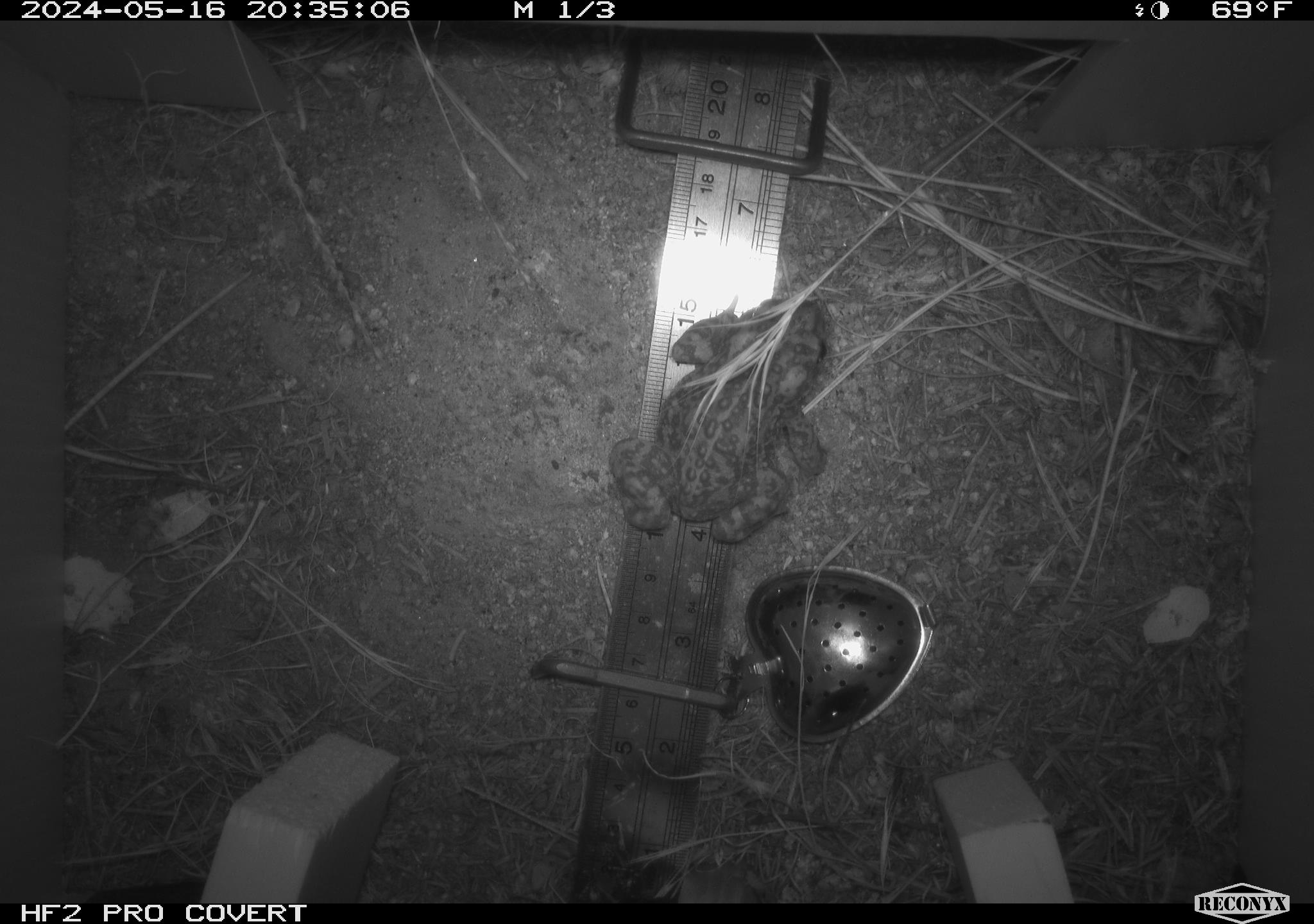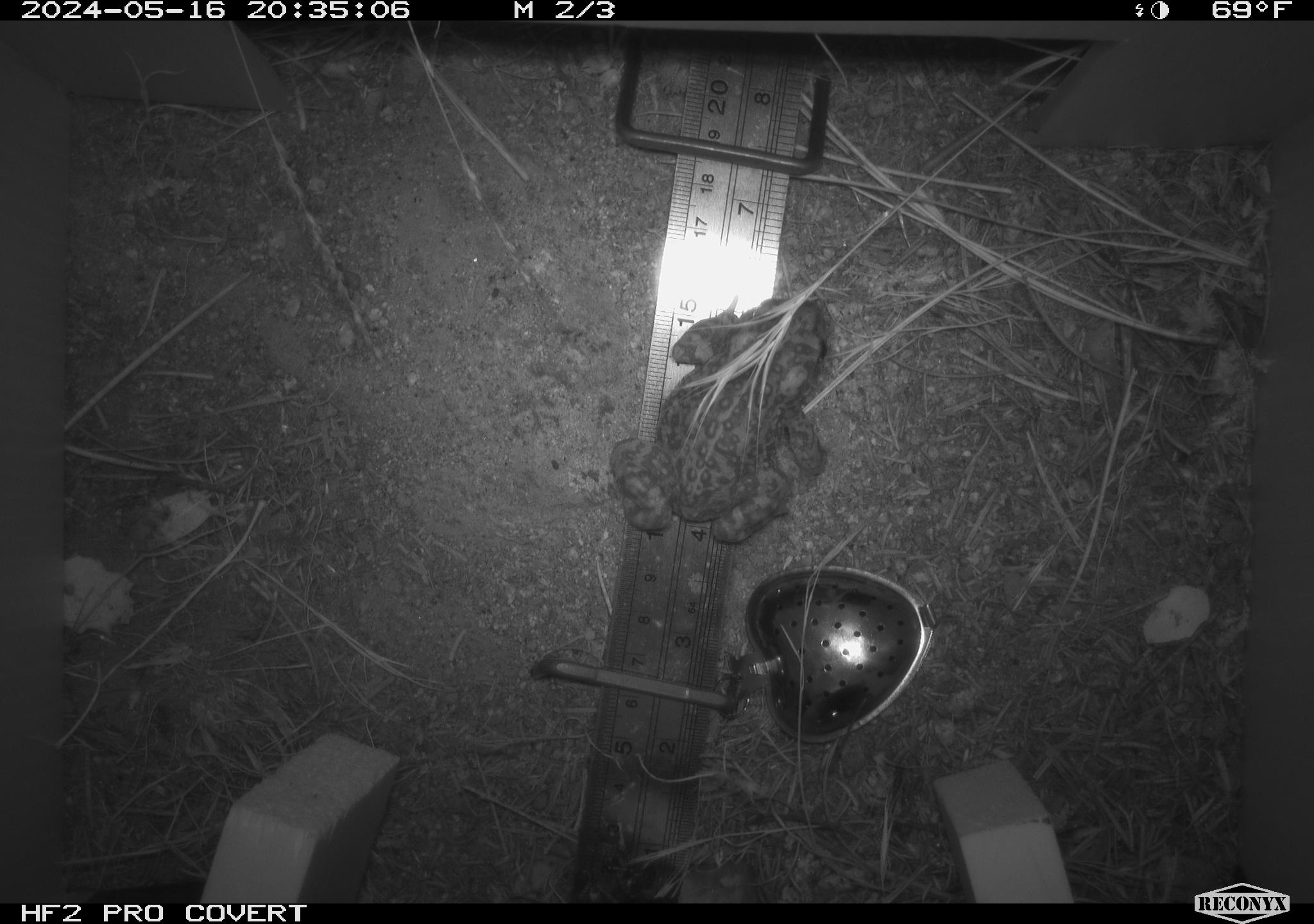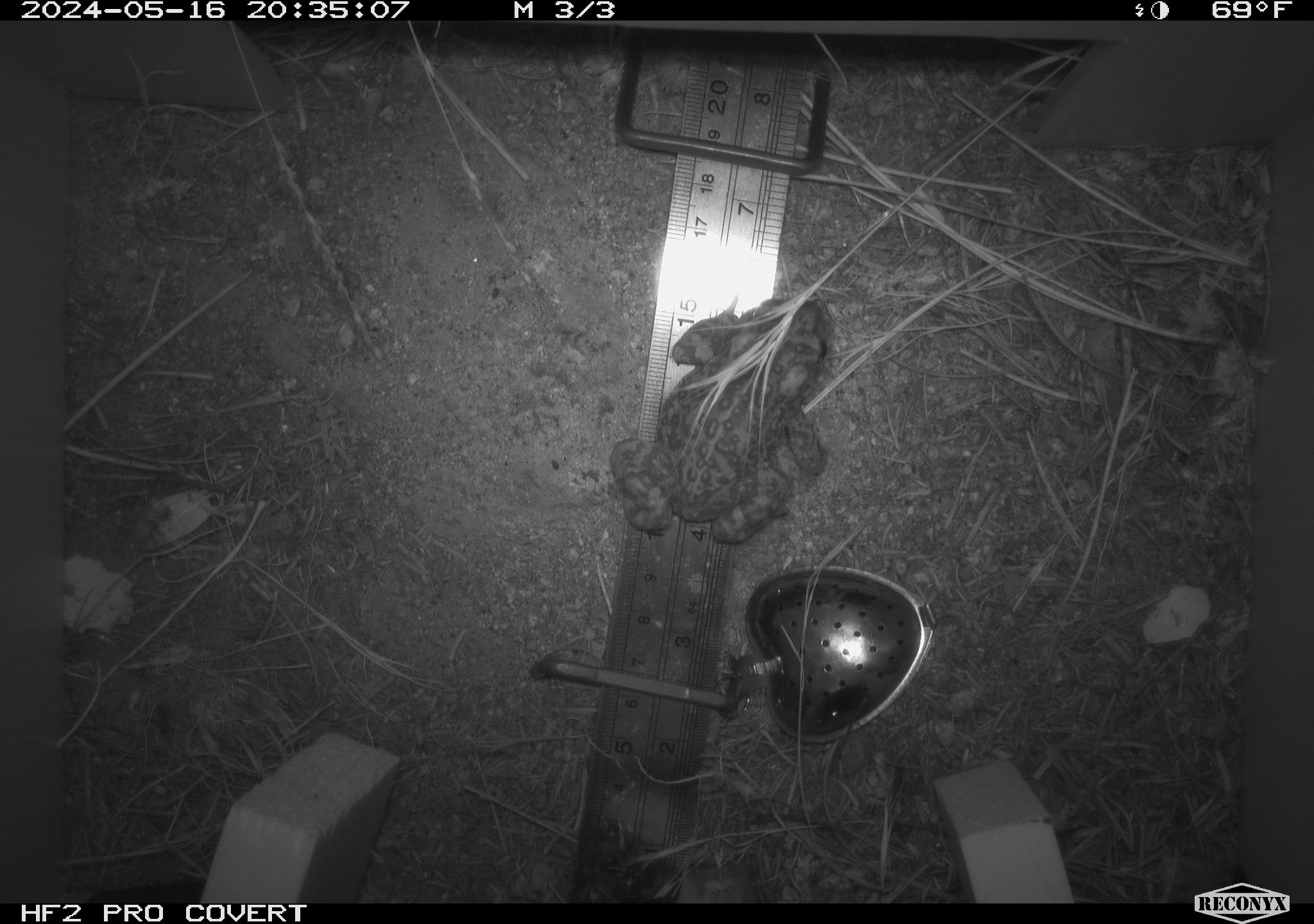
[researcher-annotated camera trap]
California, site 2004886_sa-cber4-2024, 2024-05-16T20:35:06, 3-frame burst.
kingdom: Animalia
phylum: Chordata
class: Amphibia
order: Anura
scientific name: Anura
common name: frogs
Frogs (Anura).